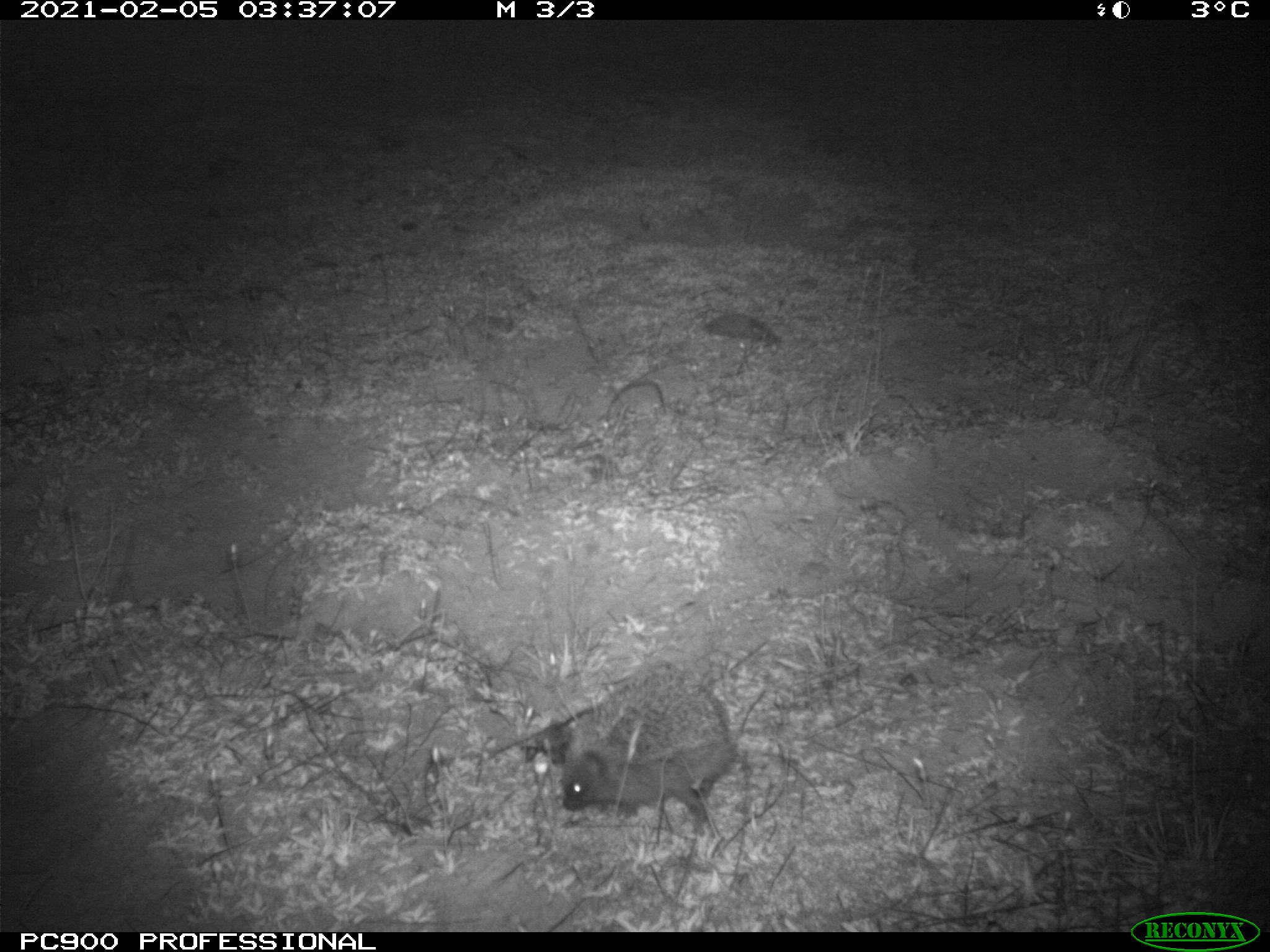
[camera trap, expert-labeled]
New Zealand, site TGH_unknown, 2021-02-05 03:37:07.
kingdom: Animalia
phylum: Chordata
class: Mammalia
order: Eulipotyphla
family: Erinaceidae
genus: Erinaceus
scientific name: Erinaceus europaeus europaeus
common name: european hedgehog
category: hedgehog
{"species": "hedgehog (european hedgehog) (Erinaceus europaeus europaeus)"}